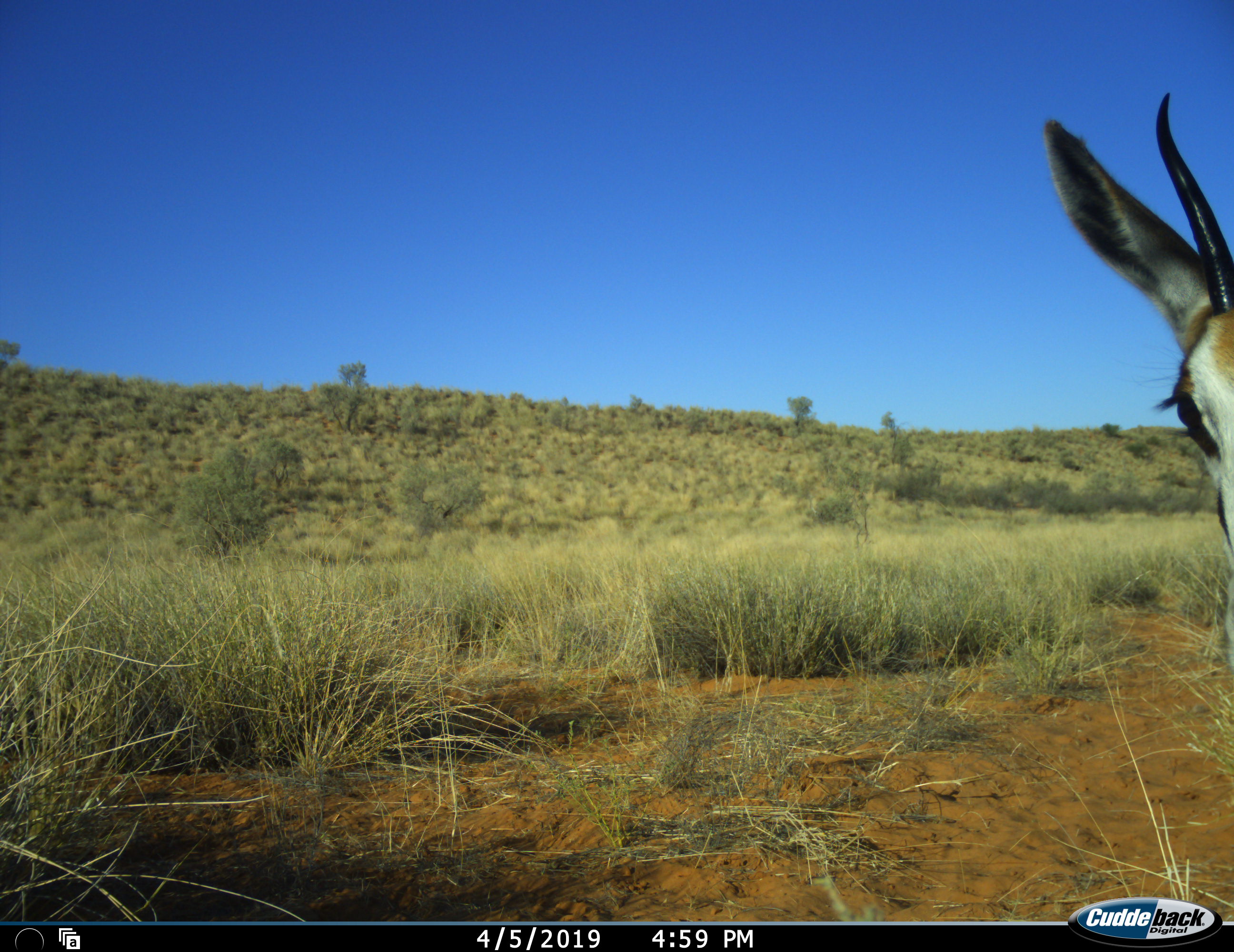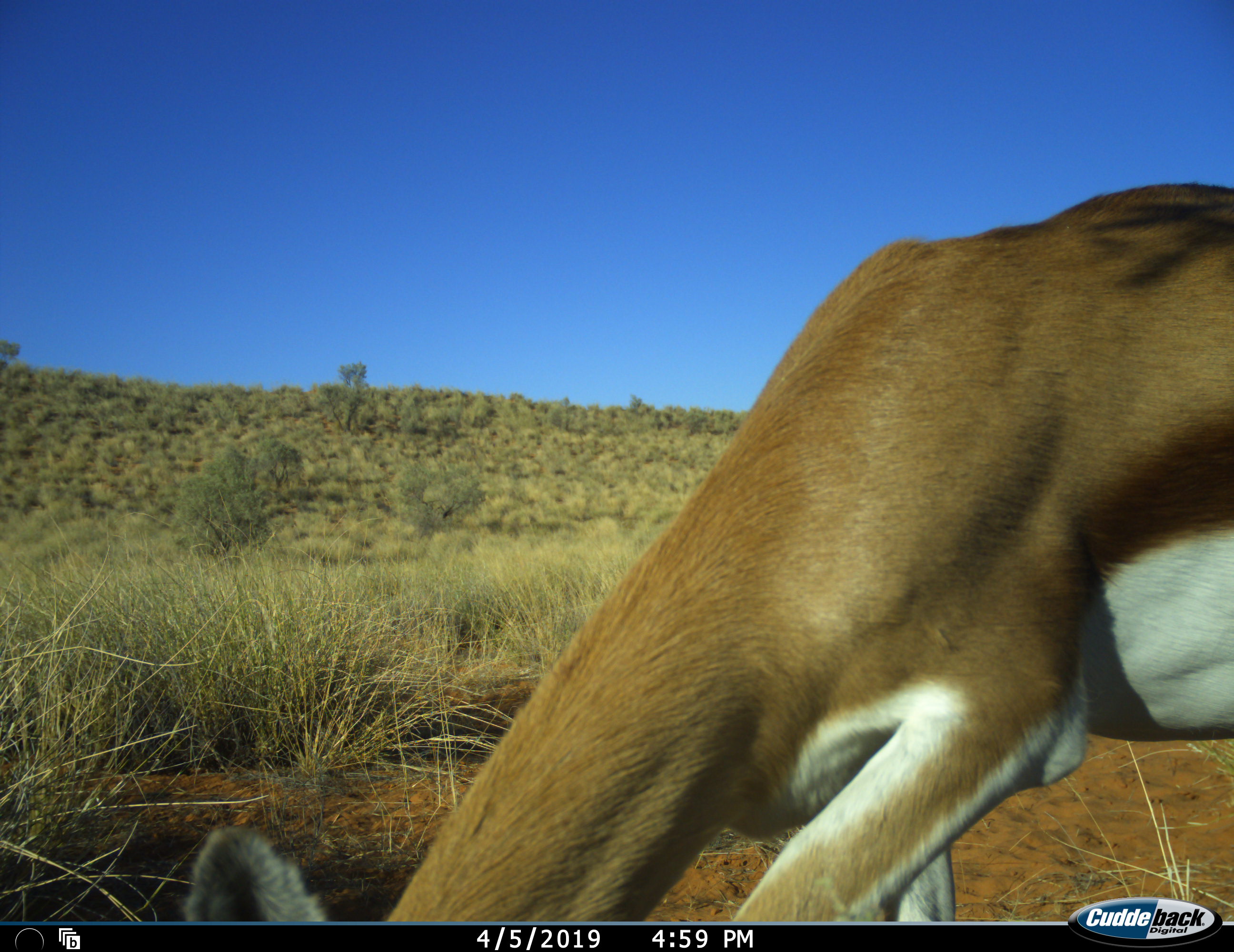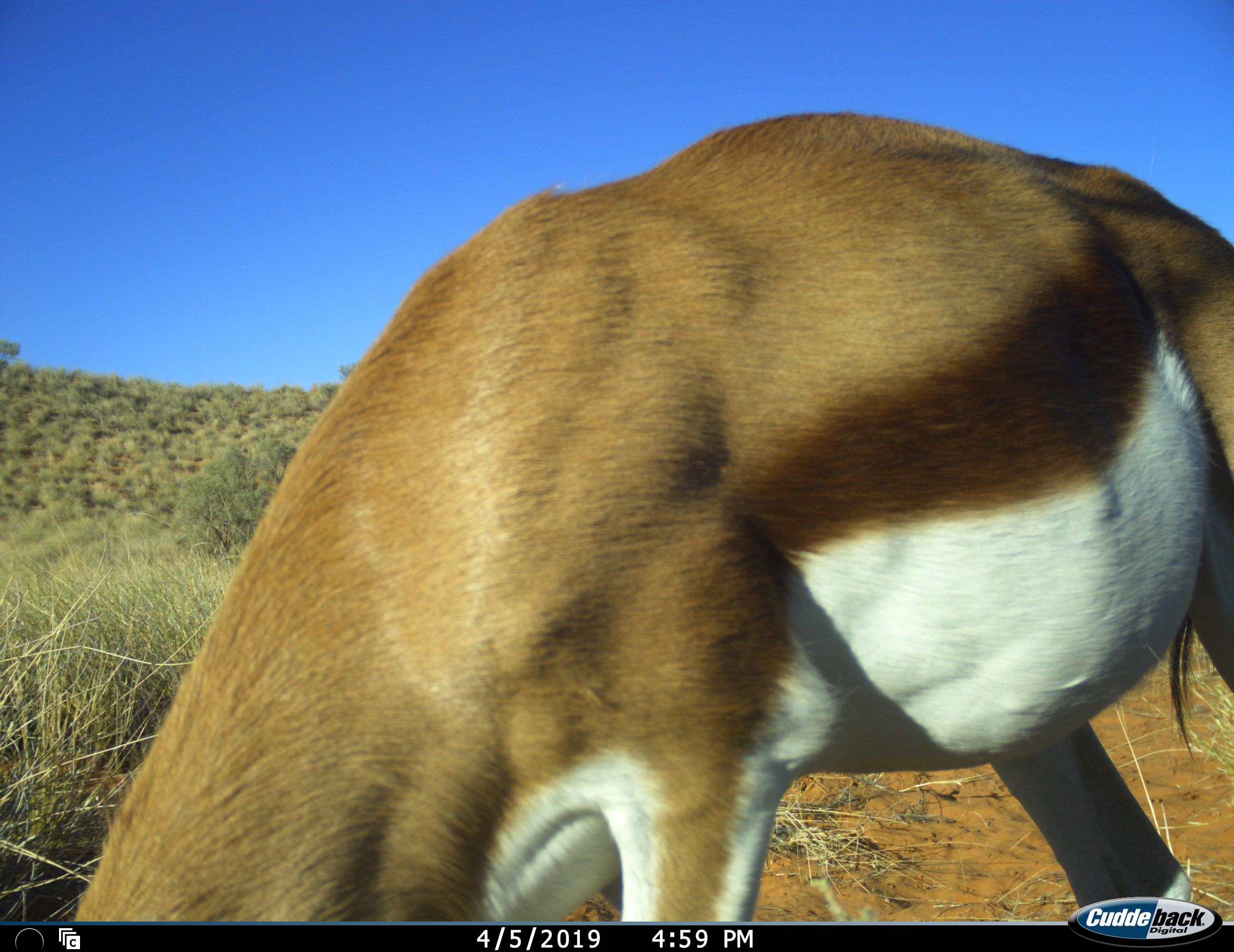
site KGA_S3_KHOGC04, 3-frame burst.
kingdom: Animalia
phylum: Chordata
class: Mammalia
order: Artiodactyla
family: Bovidae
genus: Antidorcas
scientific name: Antidorcas marsupialis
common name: springbok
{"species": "springbok (Antidorcas marsupialis)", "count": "1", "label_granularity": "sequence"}